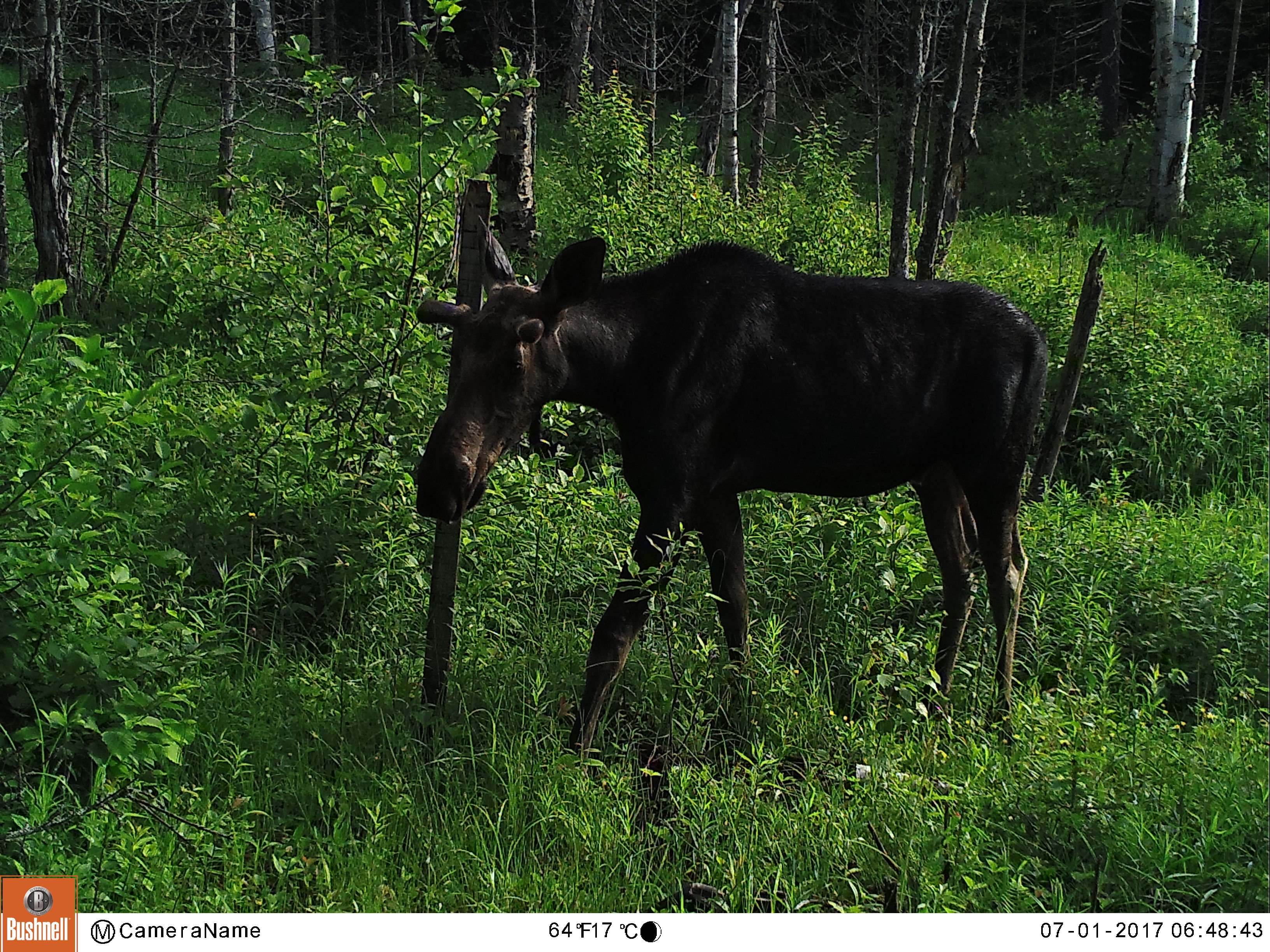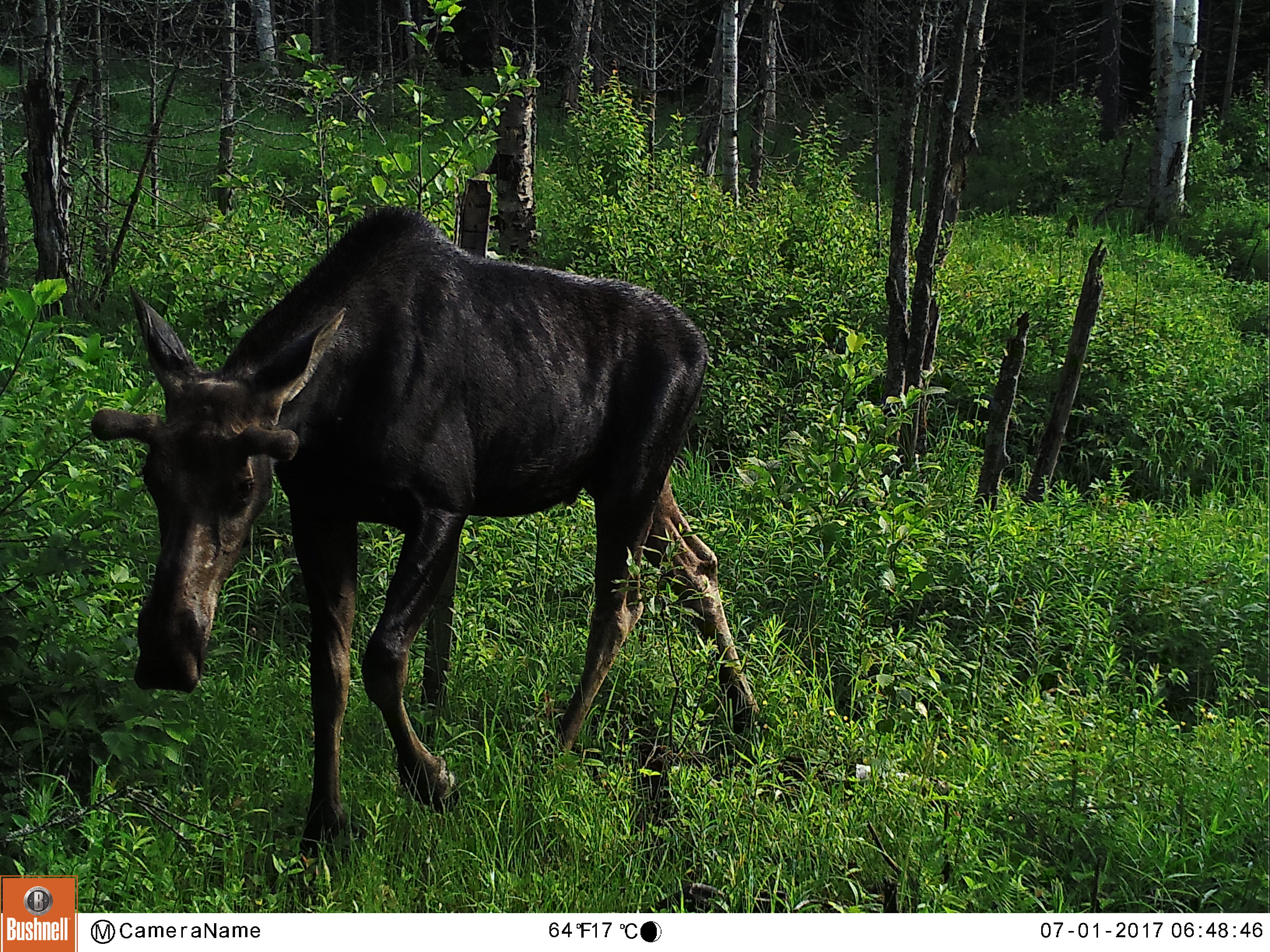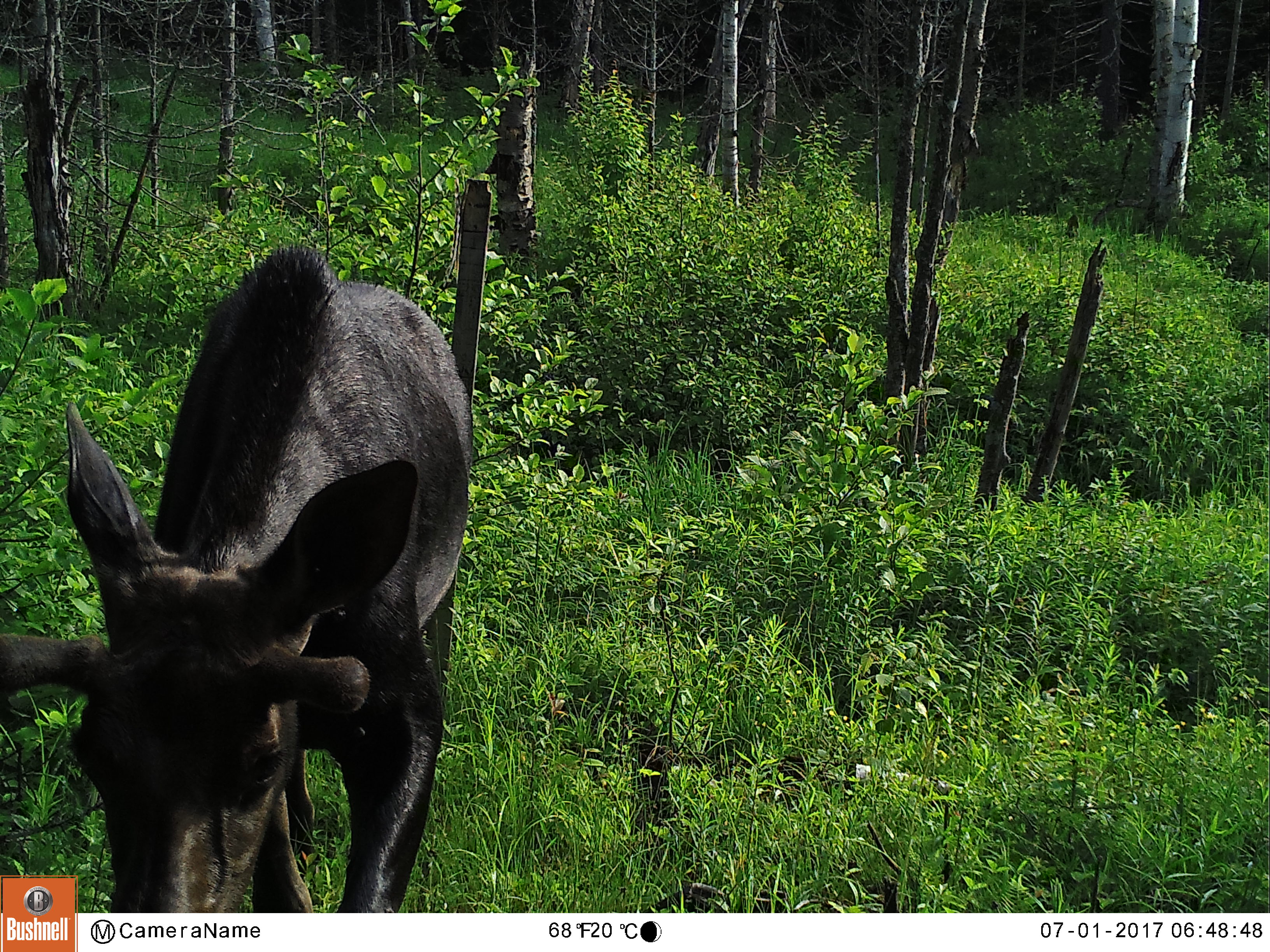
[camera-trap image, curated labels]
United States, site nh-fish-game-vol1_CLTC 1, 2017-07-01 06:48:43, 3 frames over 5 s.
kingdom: Animalia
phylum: Chordata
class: Mammalia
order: Artiodactyla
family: Cervidae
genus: Alces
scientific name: Alces alces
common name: moose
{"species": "moose (Alces alces)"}